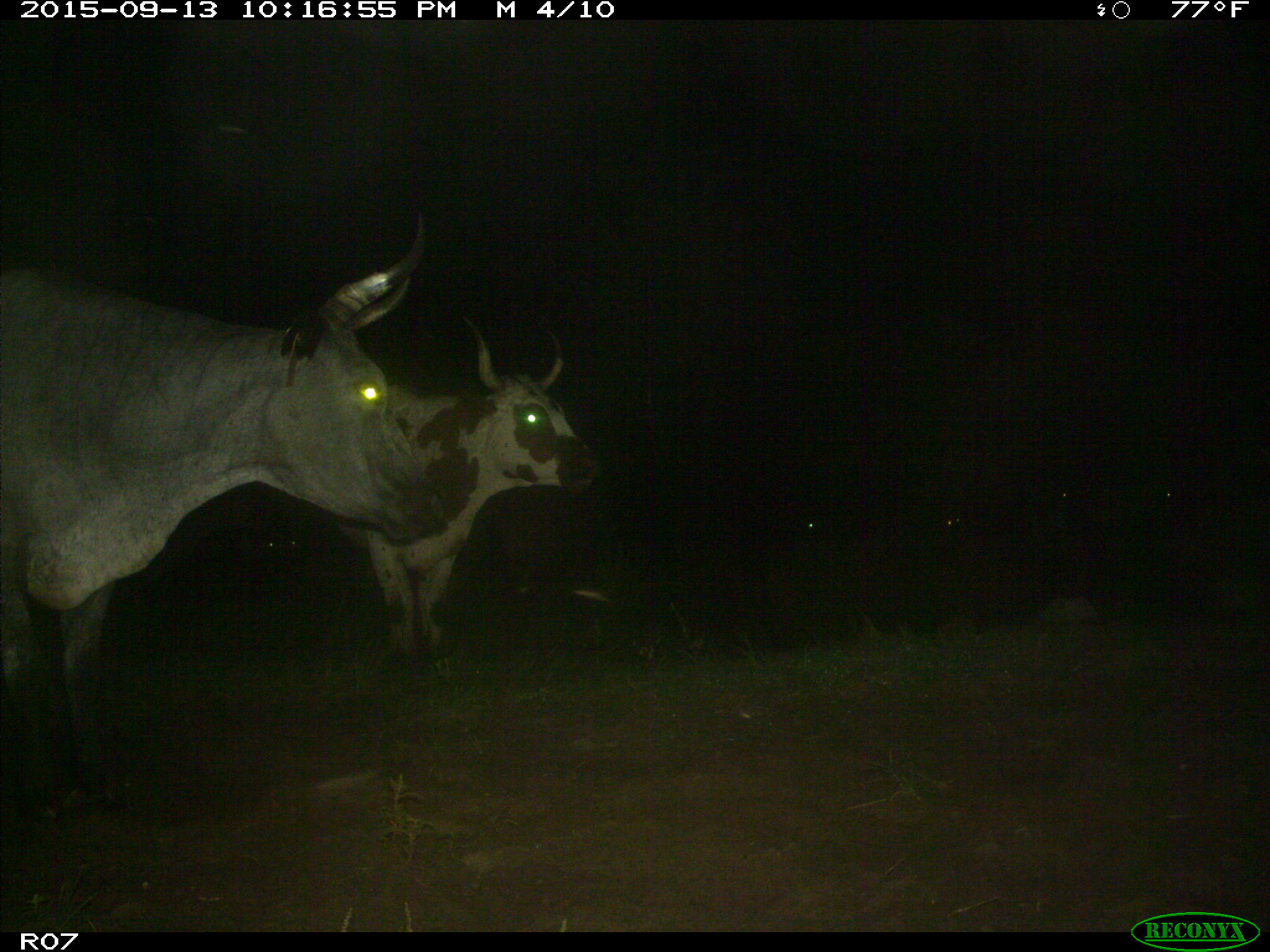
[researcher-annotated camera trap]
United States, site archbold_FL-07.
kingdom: Animalia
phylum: Chordata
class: Mammalia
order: Artiodactyla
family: Bovidae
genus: Bos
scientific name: Bos taurus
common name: domestic cow